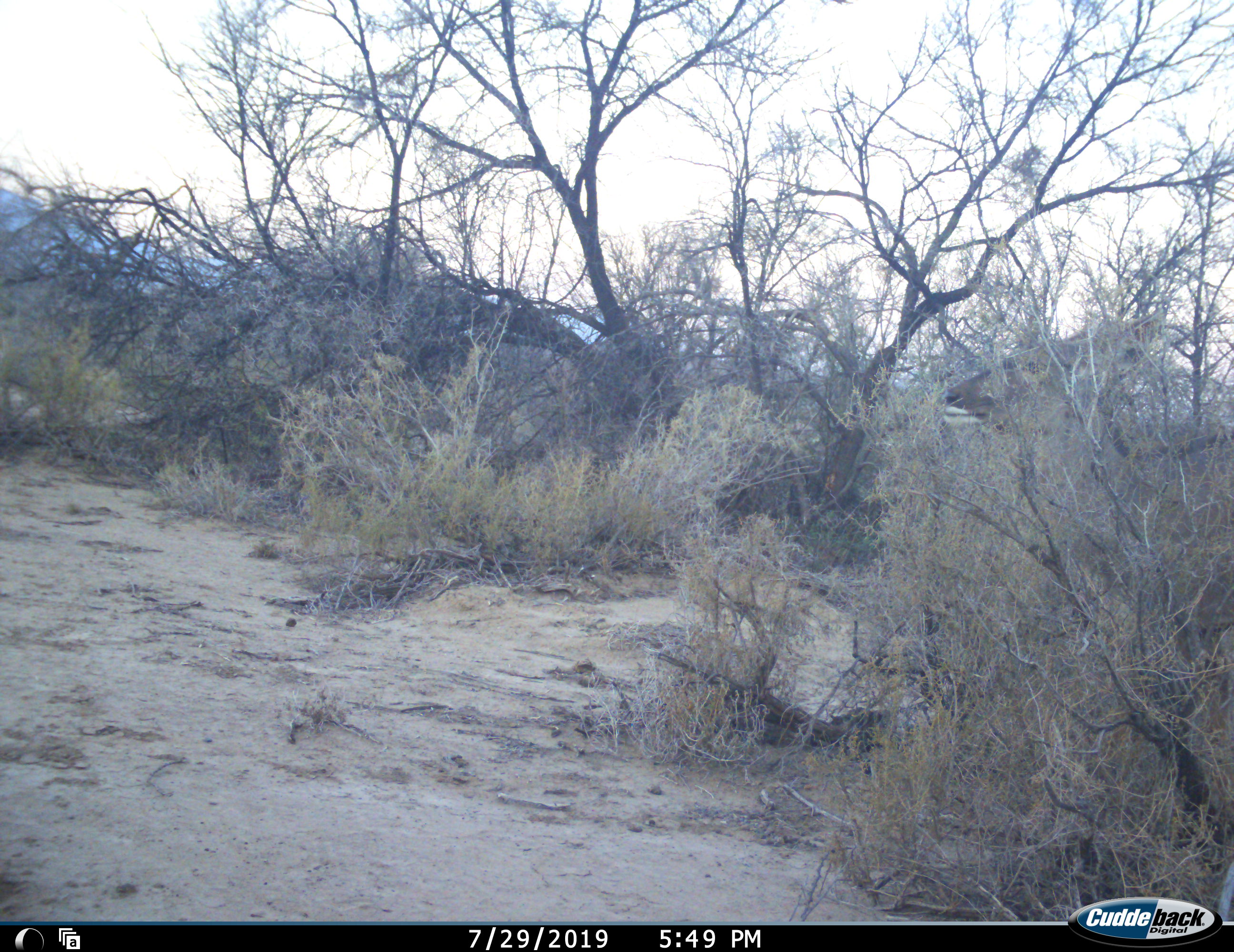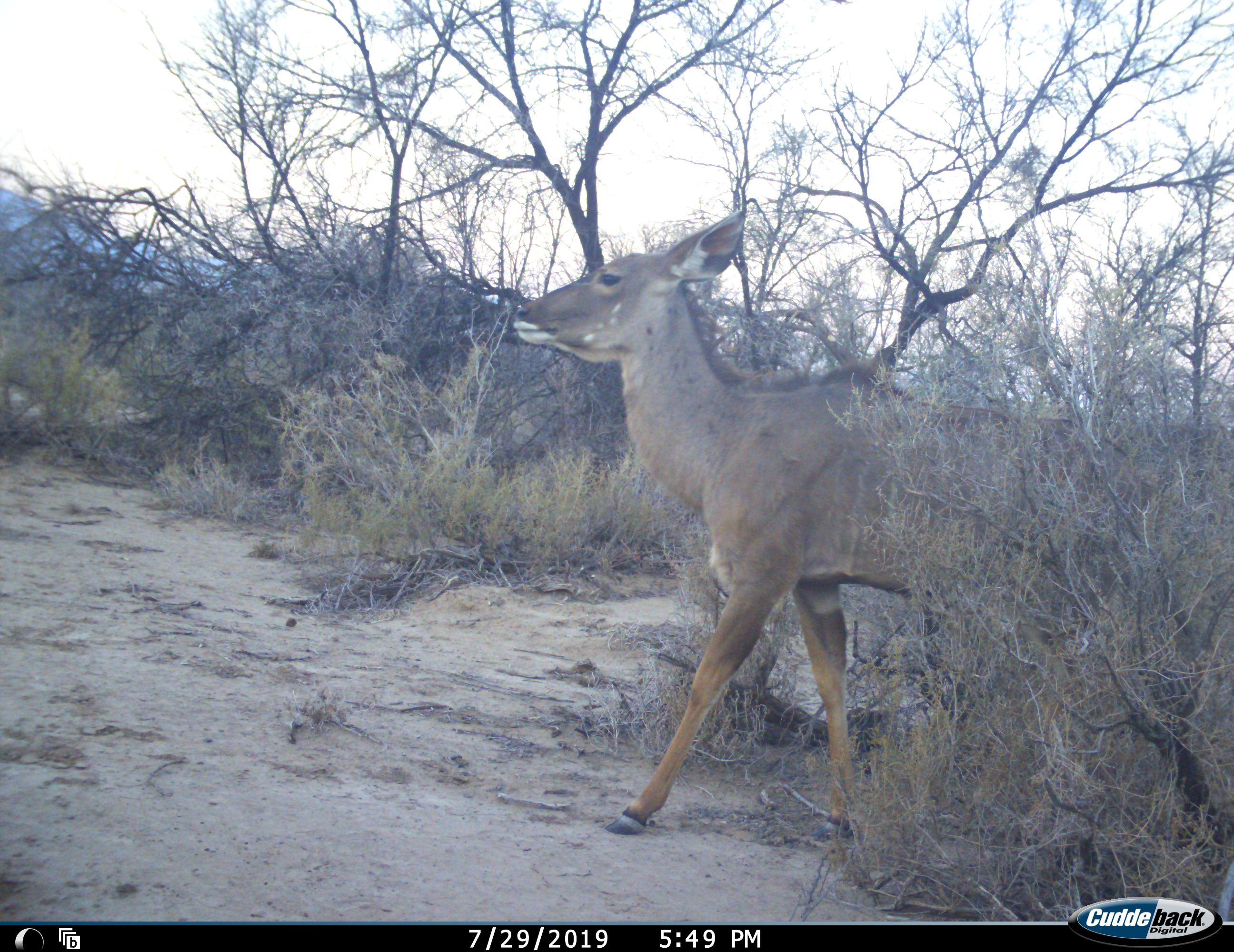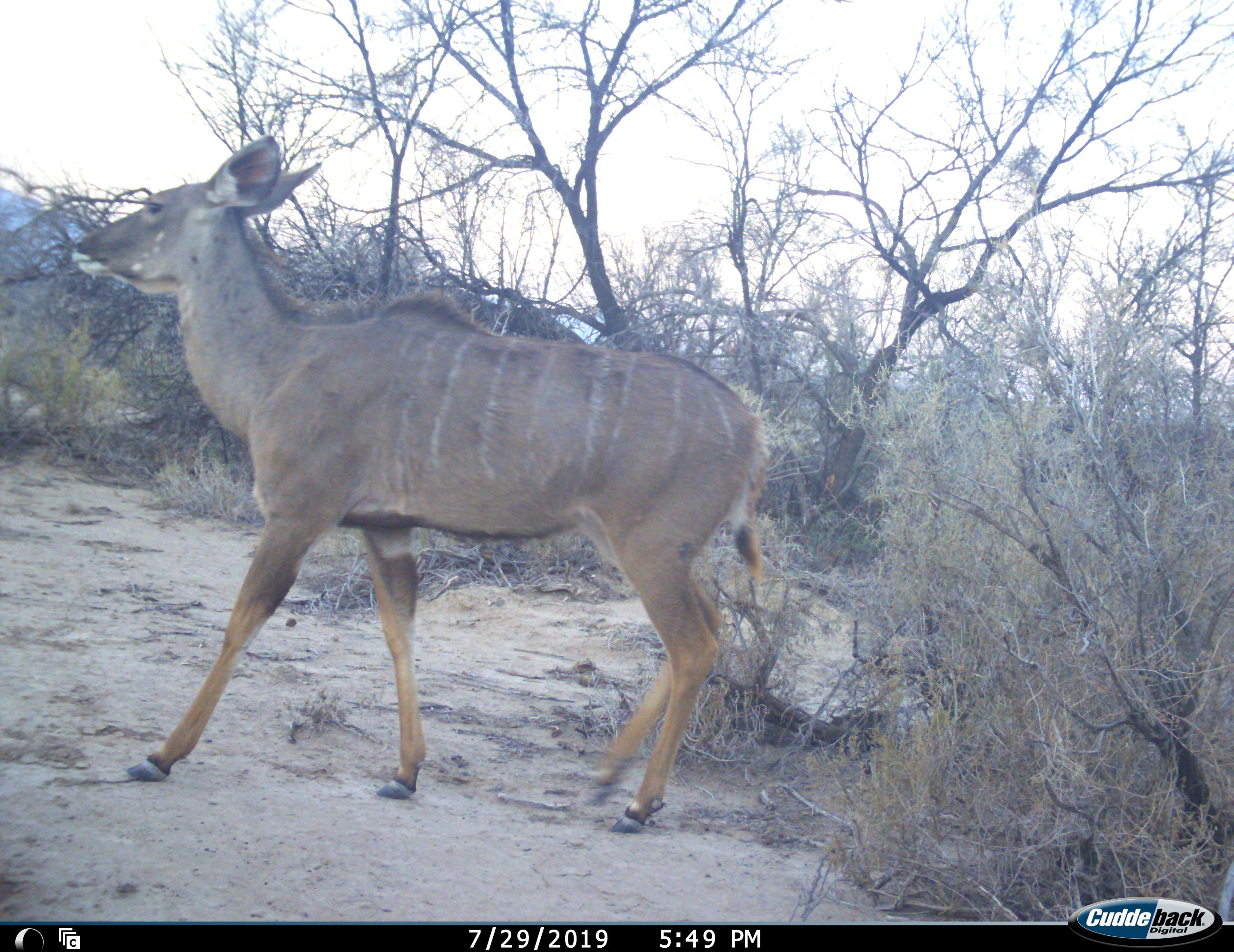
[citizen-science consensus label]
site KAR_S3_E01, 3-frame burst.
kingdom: Animalia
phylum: Chordata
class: Mammalia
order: Artiodactyla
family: Bovidae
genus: Tragelaphus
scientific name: Tragelaphus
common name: kudu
Kudu (Tragelaphus), count 1. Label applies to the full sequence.